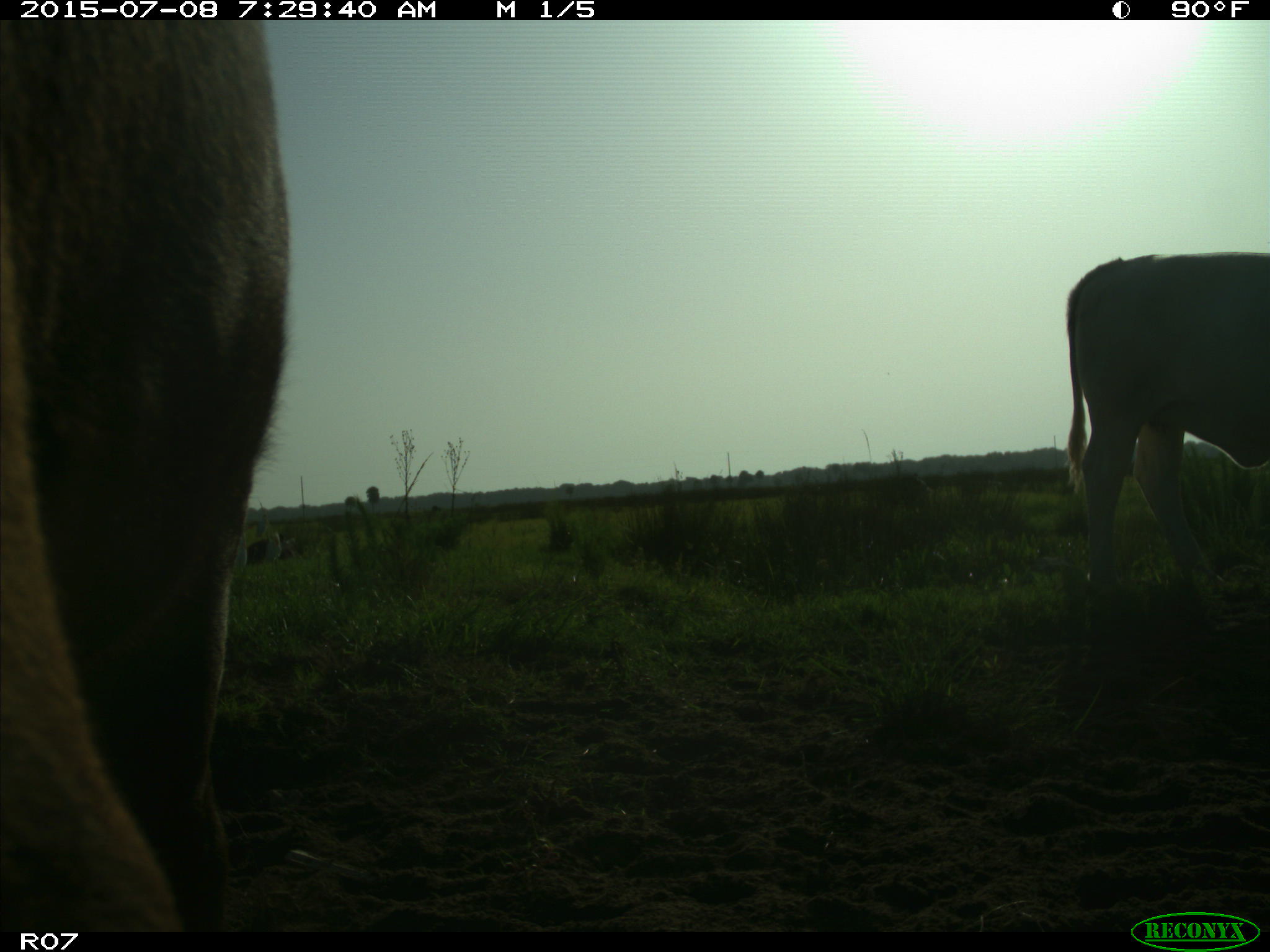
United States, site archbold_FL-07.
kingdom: Animalia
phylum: Chordata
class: Mammalia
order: Artiodactyla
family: Bovidae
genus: Bos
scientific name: Bos taurus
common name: domestic cow